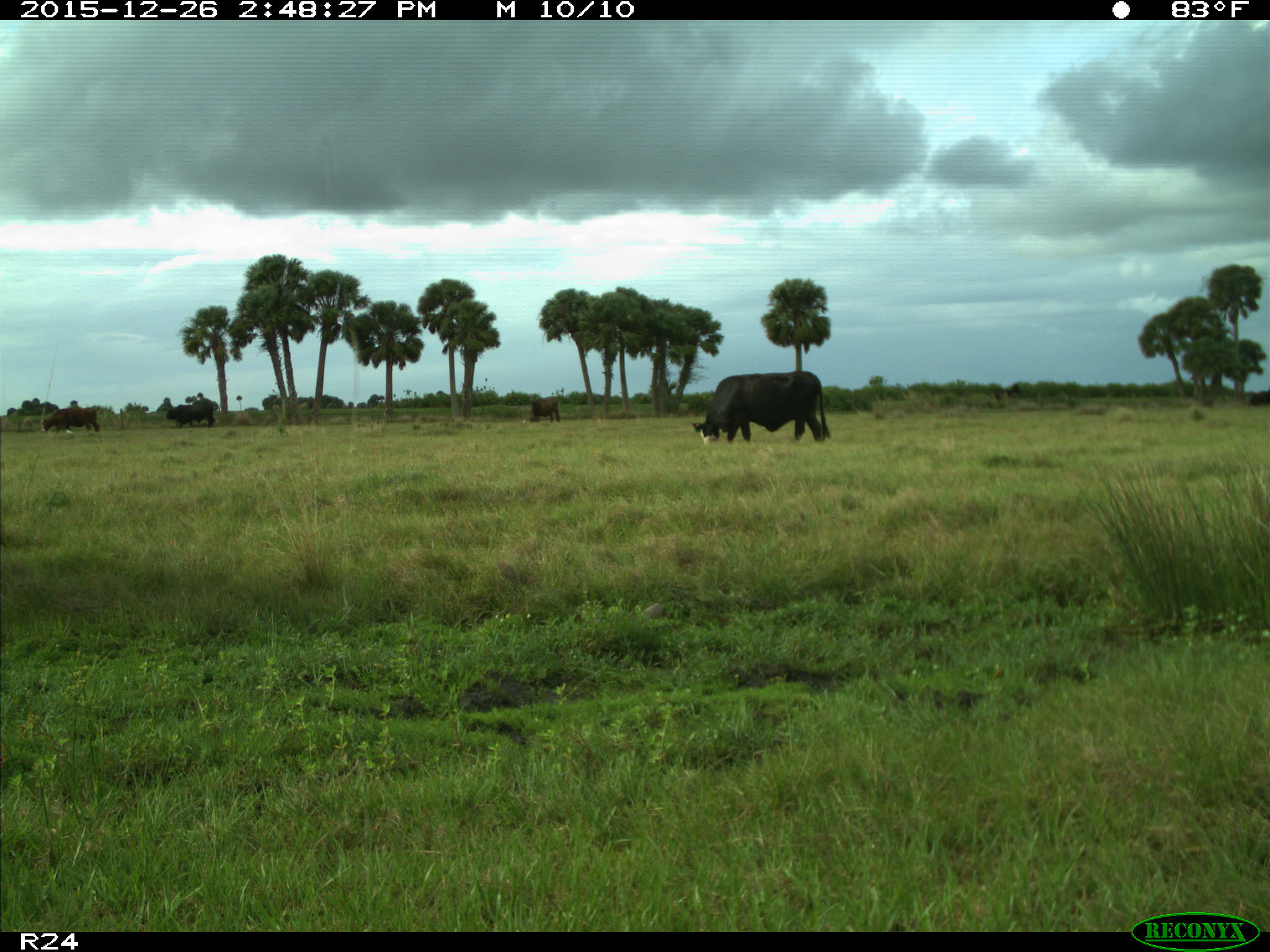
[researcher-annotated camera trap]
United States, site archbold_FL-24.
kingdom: Animalia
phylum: Chordata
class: Mammalia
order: Artiodactyla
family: Bovidae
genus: Bos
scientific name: Bos taurus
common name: domestic cow